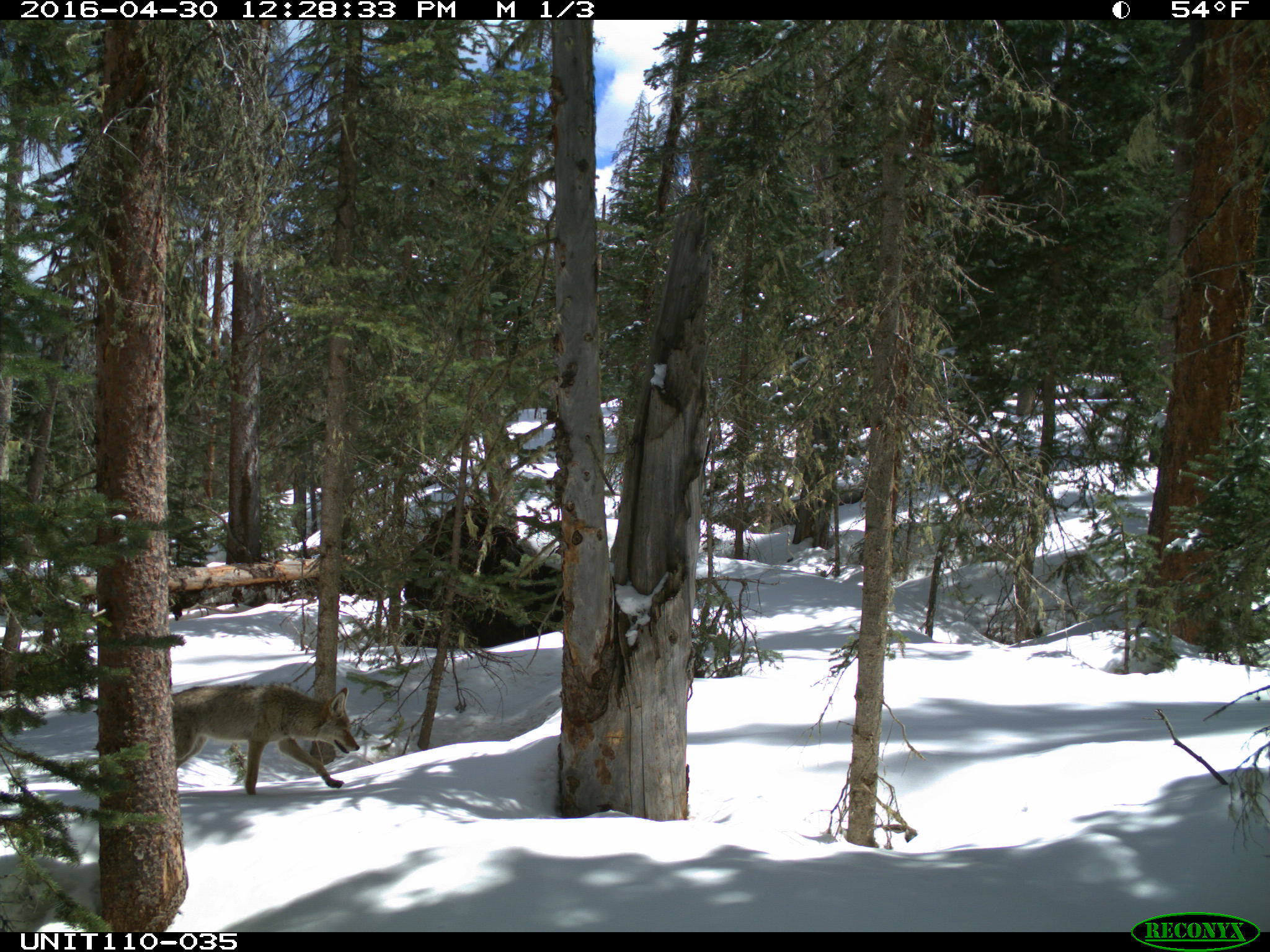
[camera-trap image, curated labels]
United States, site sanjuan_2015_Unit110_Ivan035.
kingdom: Animalia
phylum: Chordata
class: Mammalia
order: Carnivora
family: Canidae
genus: Canis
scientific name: Canis latrans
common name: coyote